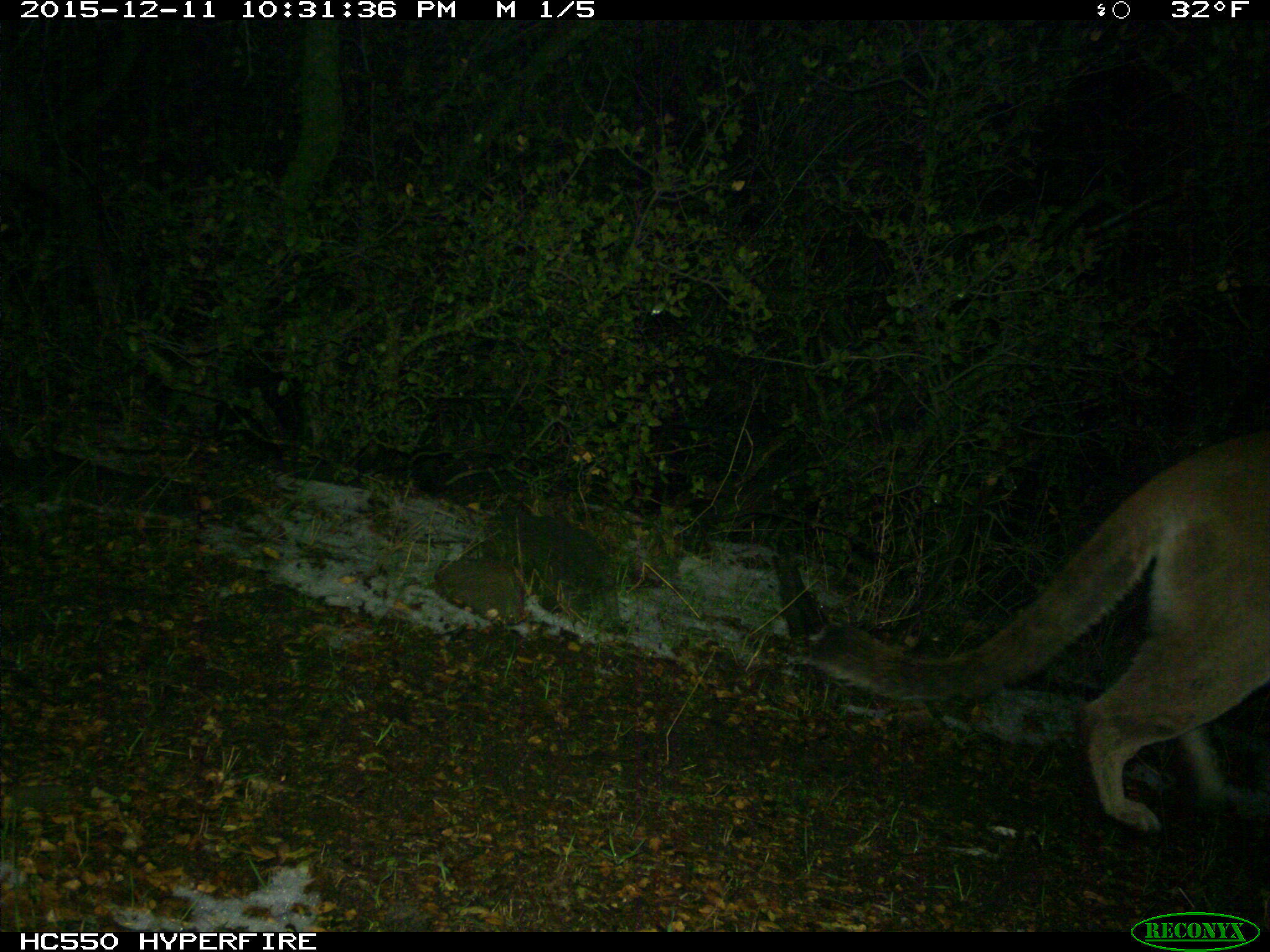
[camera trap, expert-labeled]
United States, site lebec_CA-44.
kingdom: Animalia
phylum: Chordata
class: Mammalia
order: Carnivora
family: Felidae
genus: Puma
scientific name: Puma concolor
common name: mountain lion